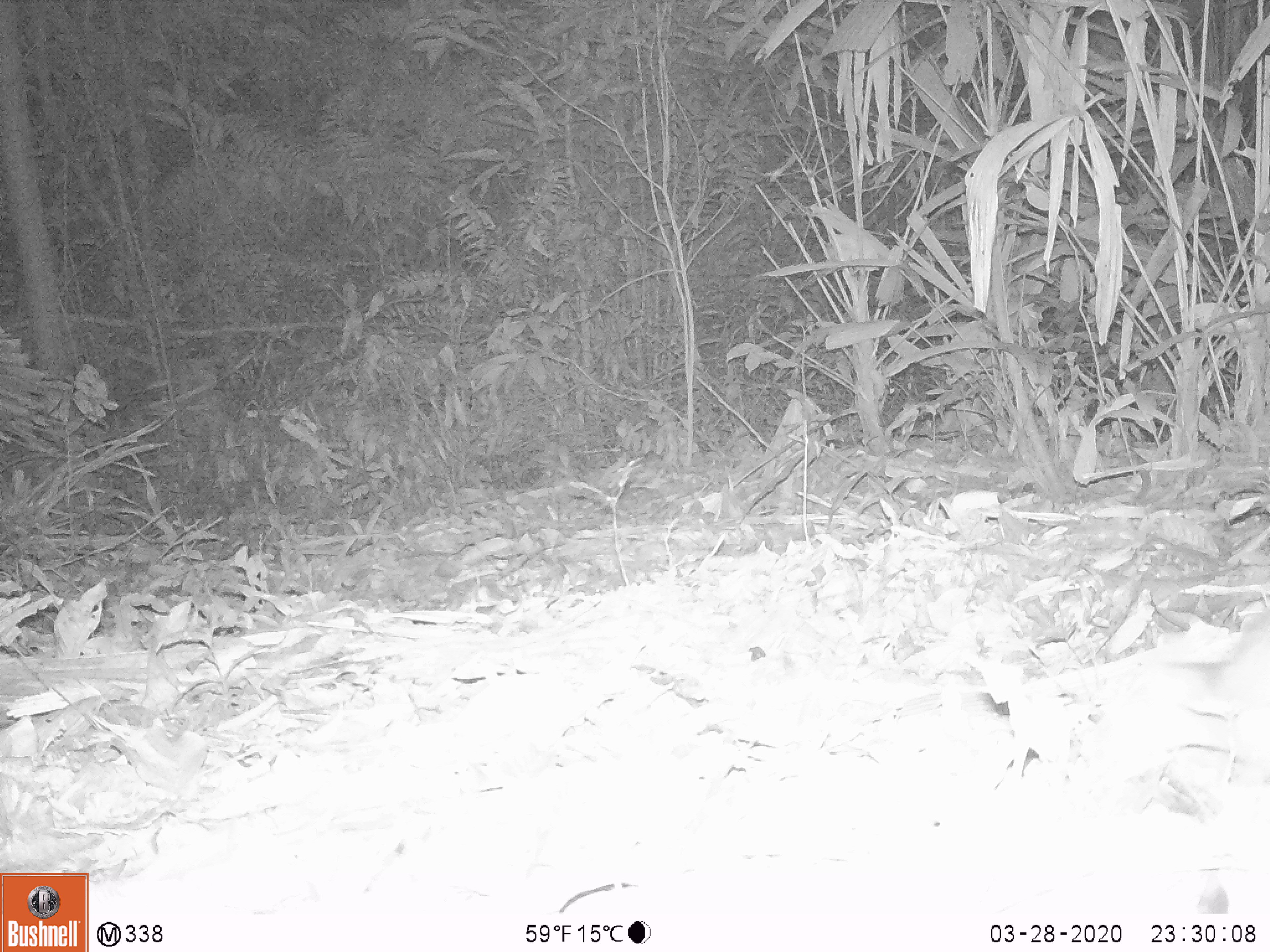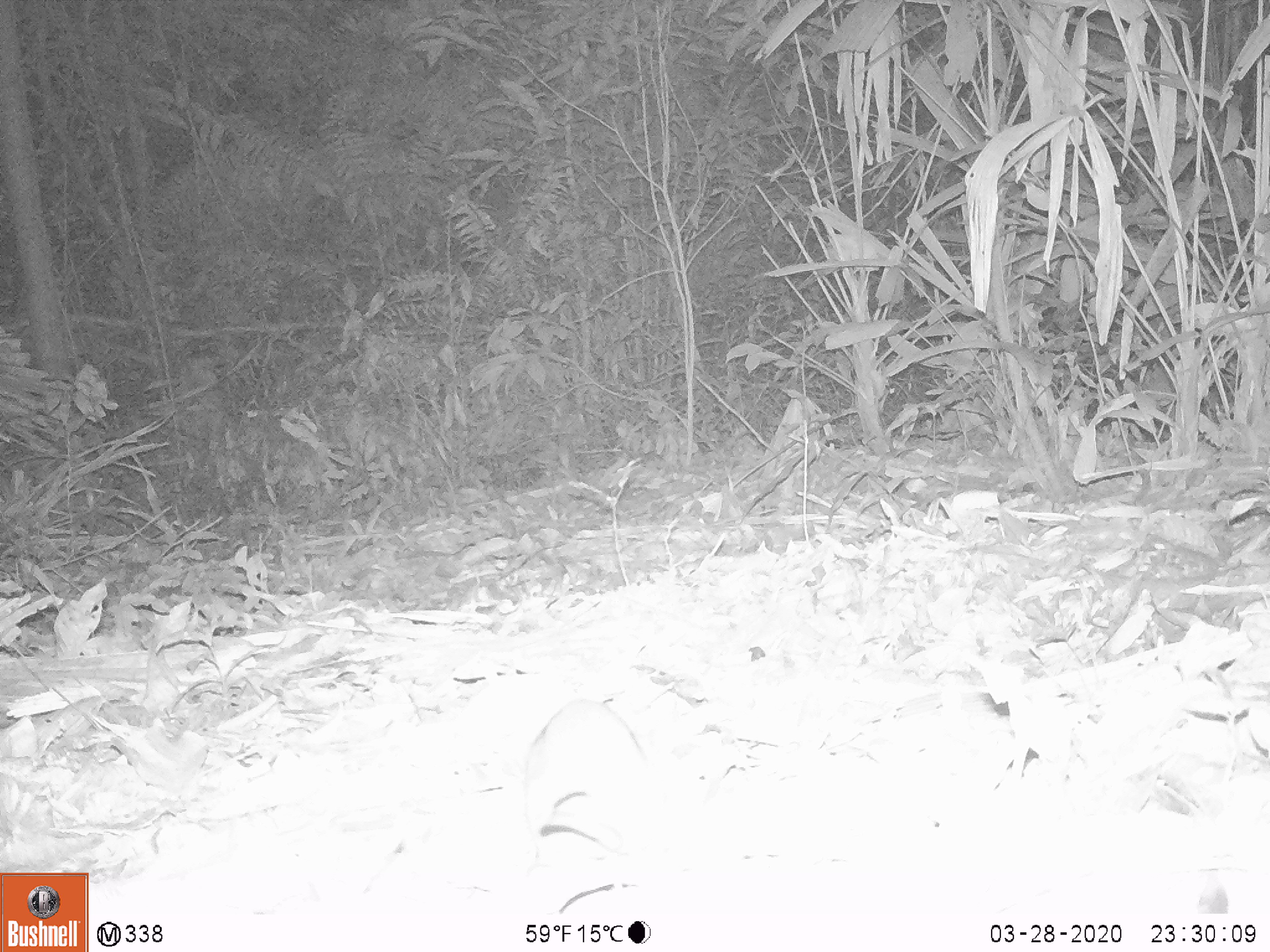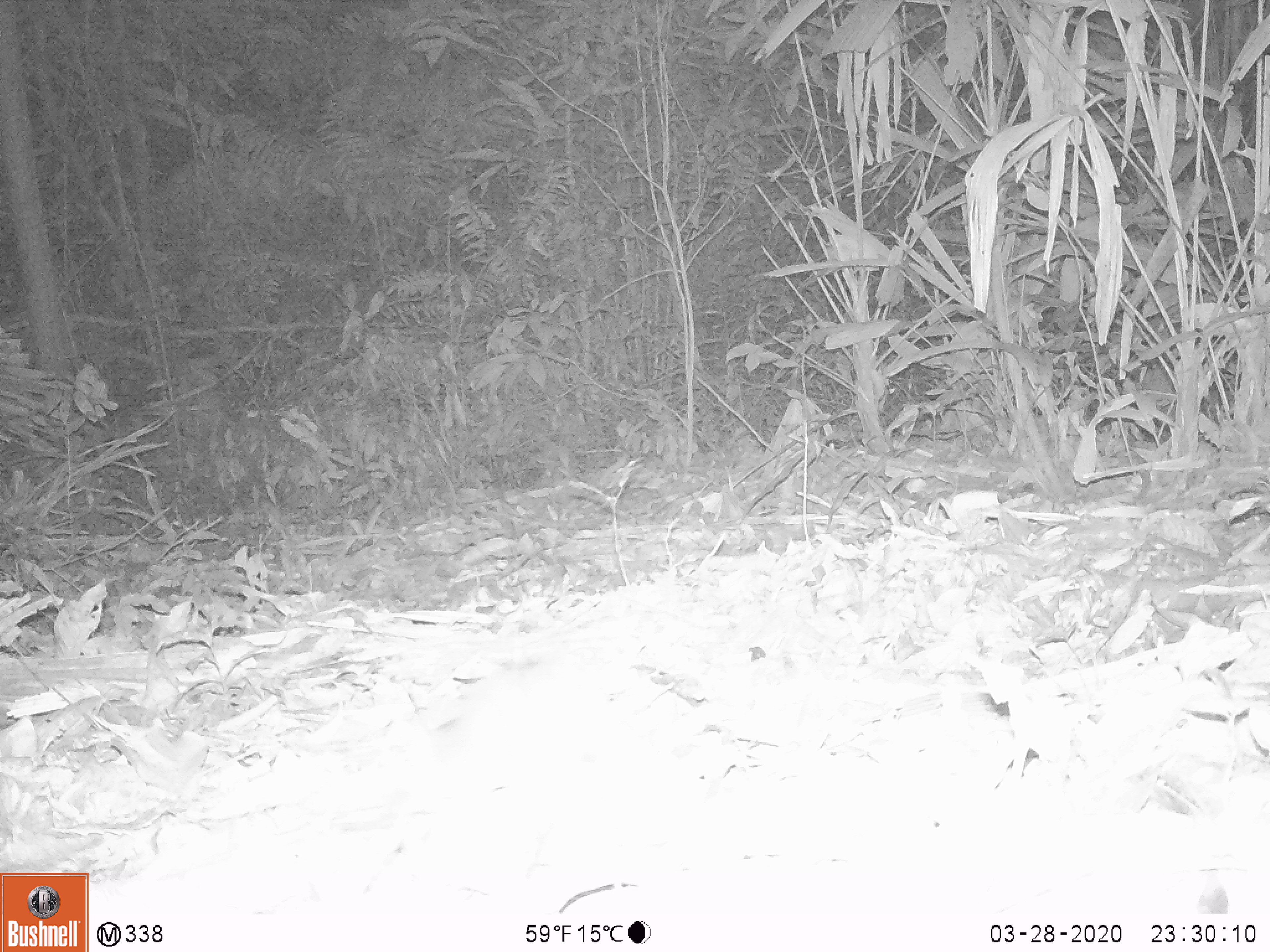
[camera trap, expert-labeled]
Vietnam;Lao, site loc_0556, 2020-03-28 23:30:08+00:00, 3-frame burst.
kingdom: Animalia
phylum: Chordata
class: Mammalia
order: Rodentia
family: Muridae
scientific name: Muridae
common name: old-world mice and rats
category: unidentified murid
Unidentified murid (old-world mice and rats) (Muridae). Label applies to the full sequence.